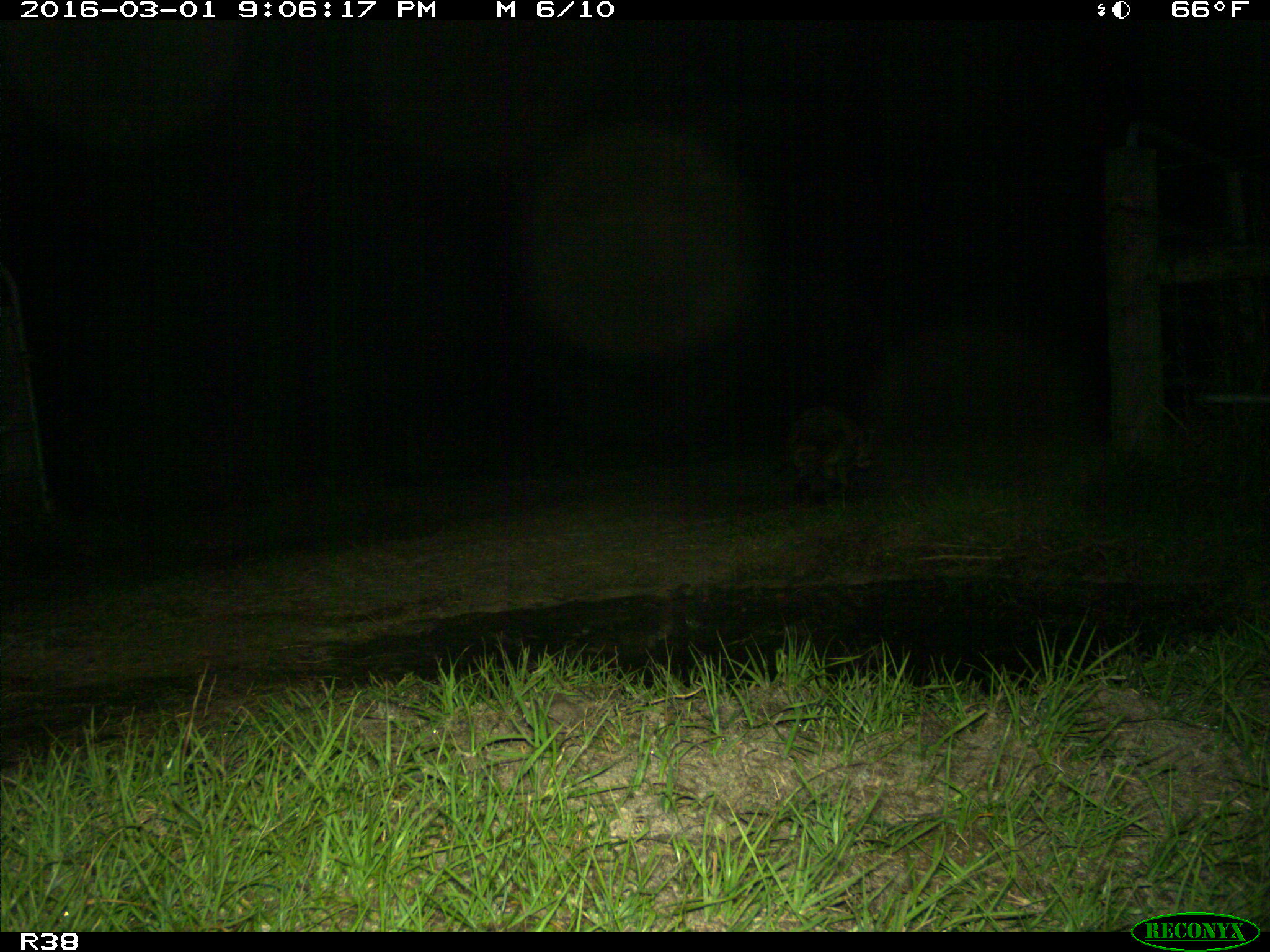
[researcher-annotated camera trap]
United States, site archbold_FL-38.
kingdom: Animalia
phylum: Chordata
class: Mammalia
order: Carnivora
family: Procyonidae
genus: Procyon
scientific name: Procyon lotor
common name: common raccoon